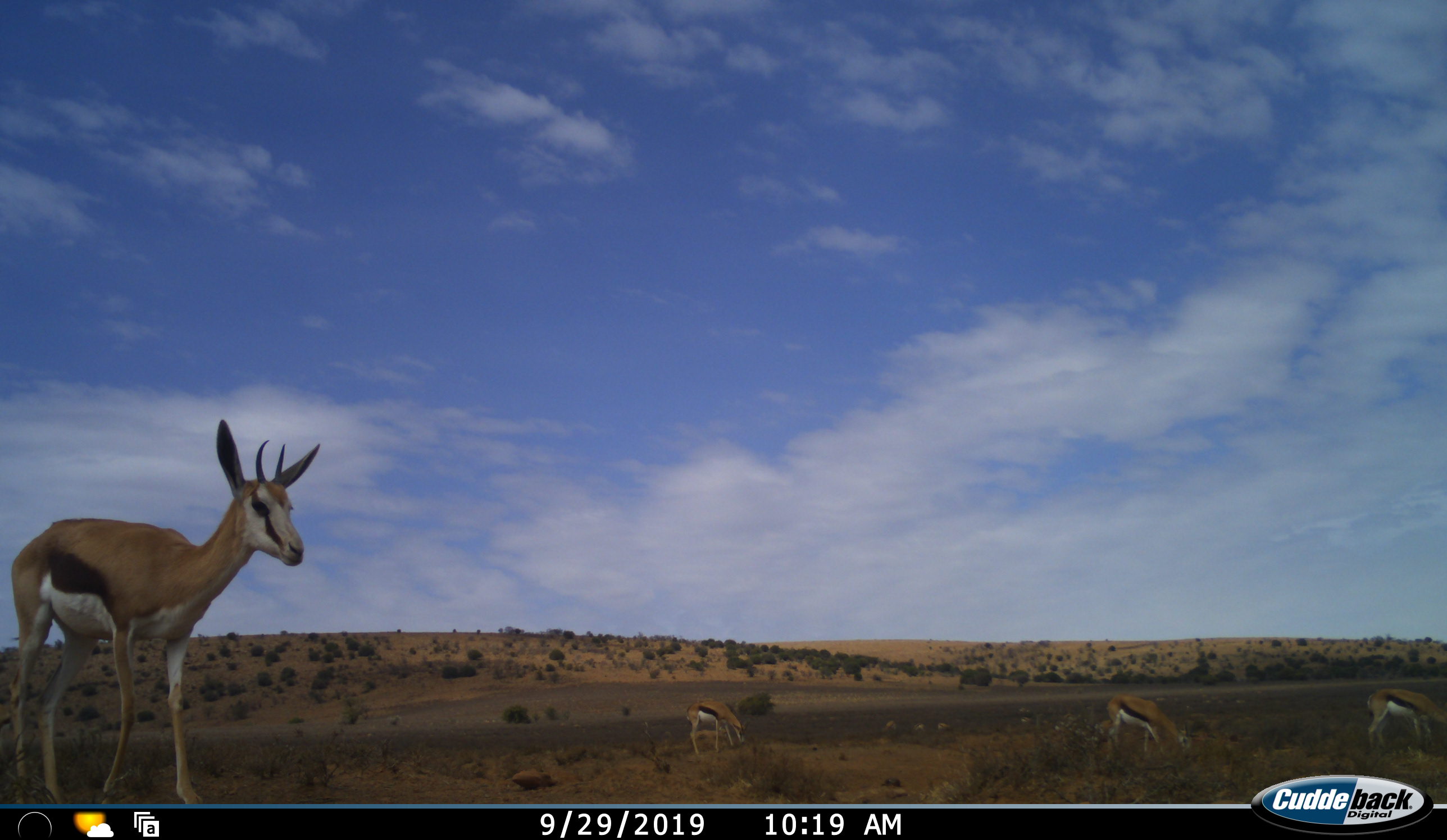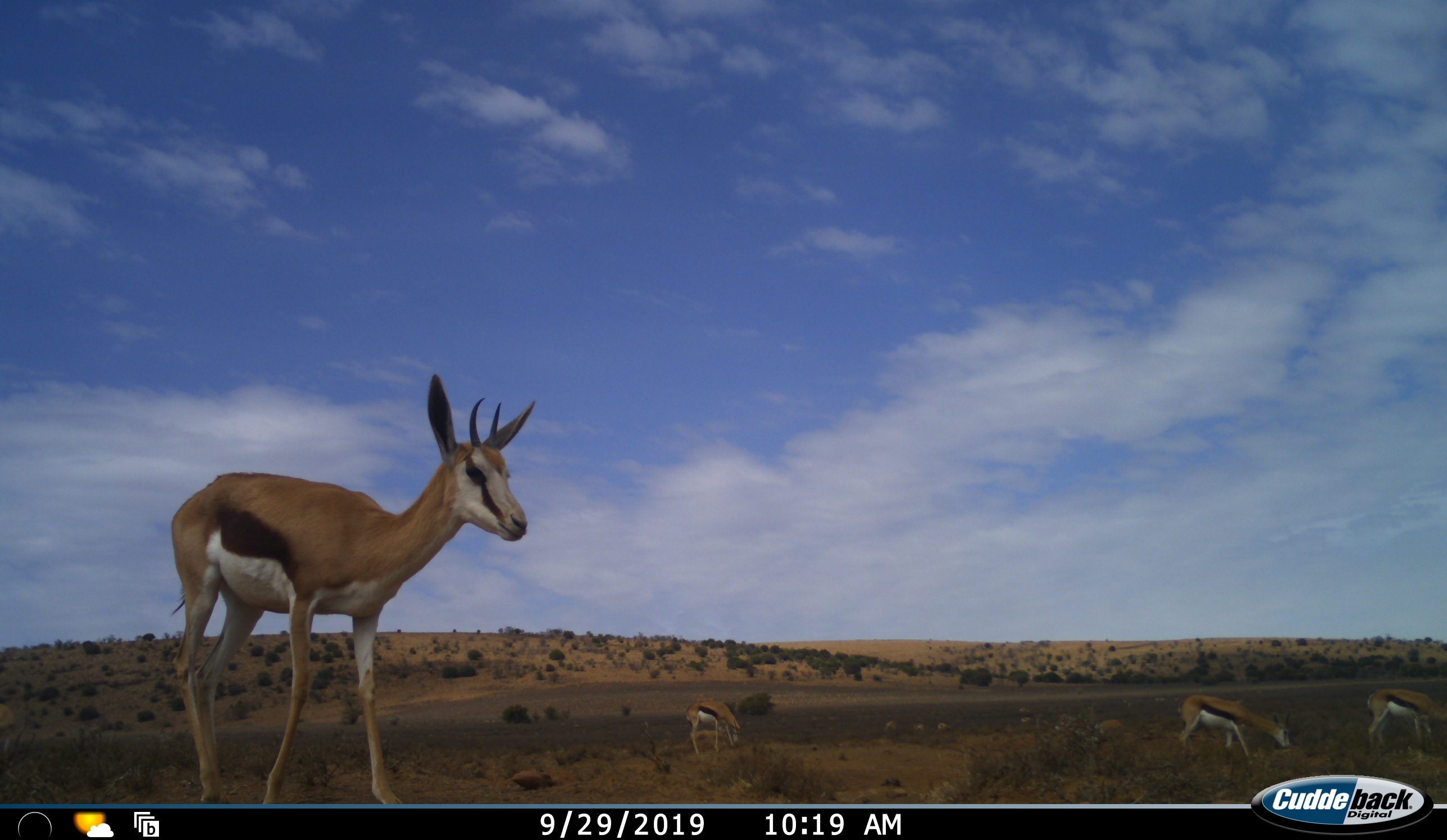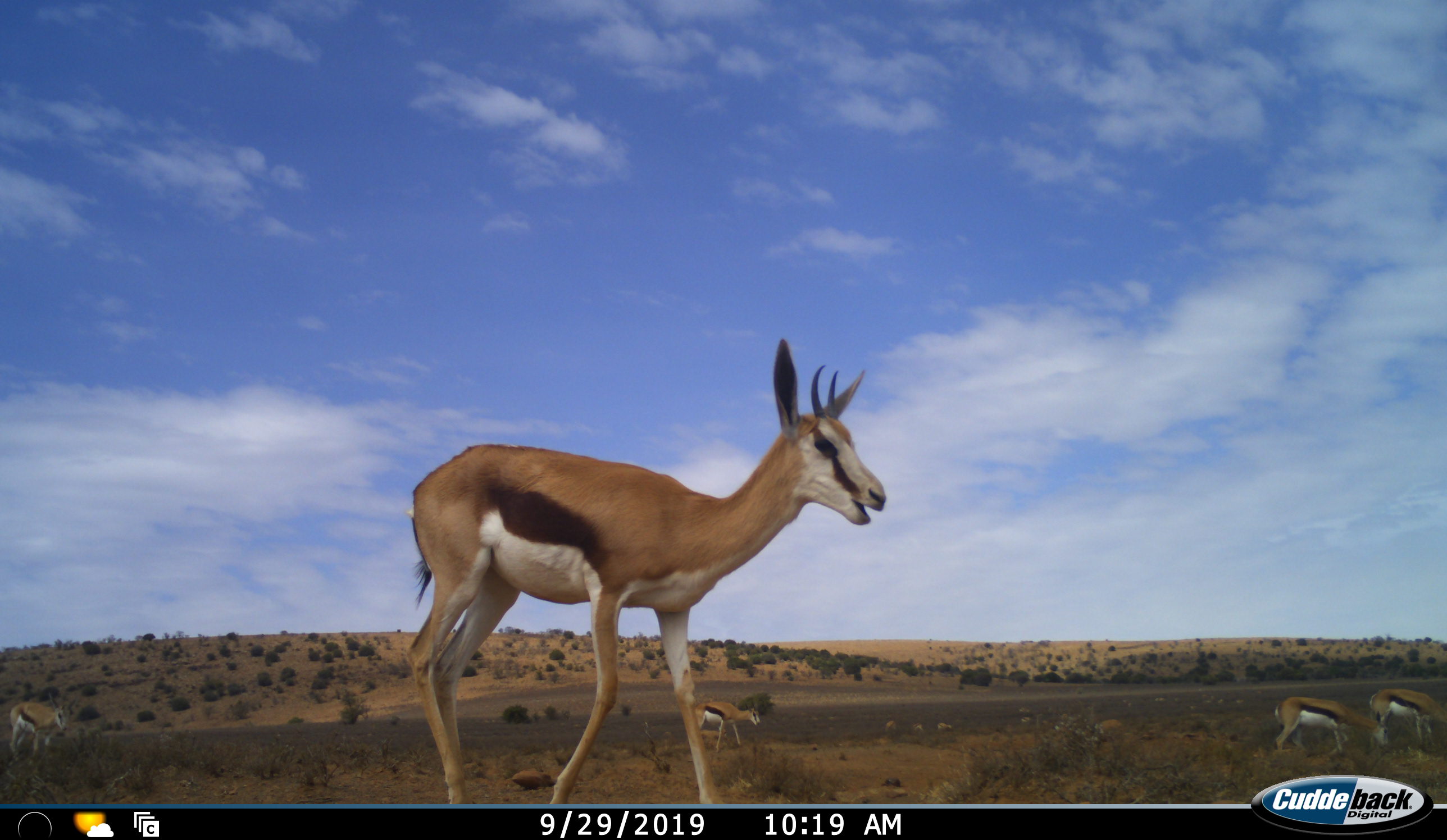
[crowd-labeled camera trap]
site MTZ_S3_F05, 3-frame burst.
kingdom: Animalia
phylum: Chordata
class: Mammalia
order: Artiodactyla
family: Bovidae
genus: Antidorcas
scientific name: Antidorcas marsupialis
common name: springbok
Springbok (Antidorcas marsupialis), count 6. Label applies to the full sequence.